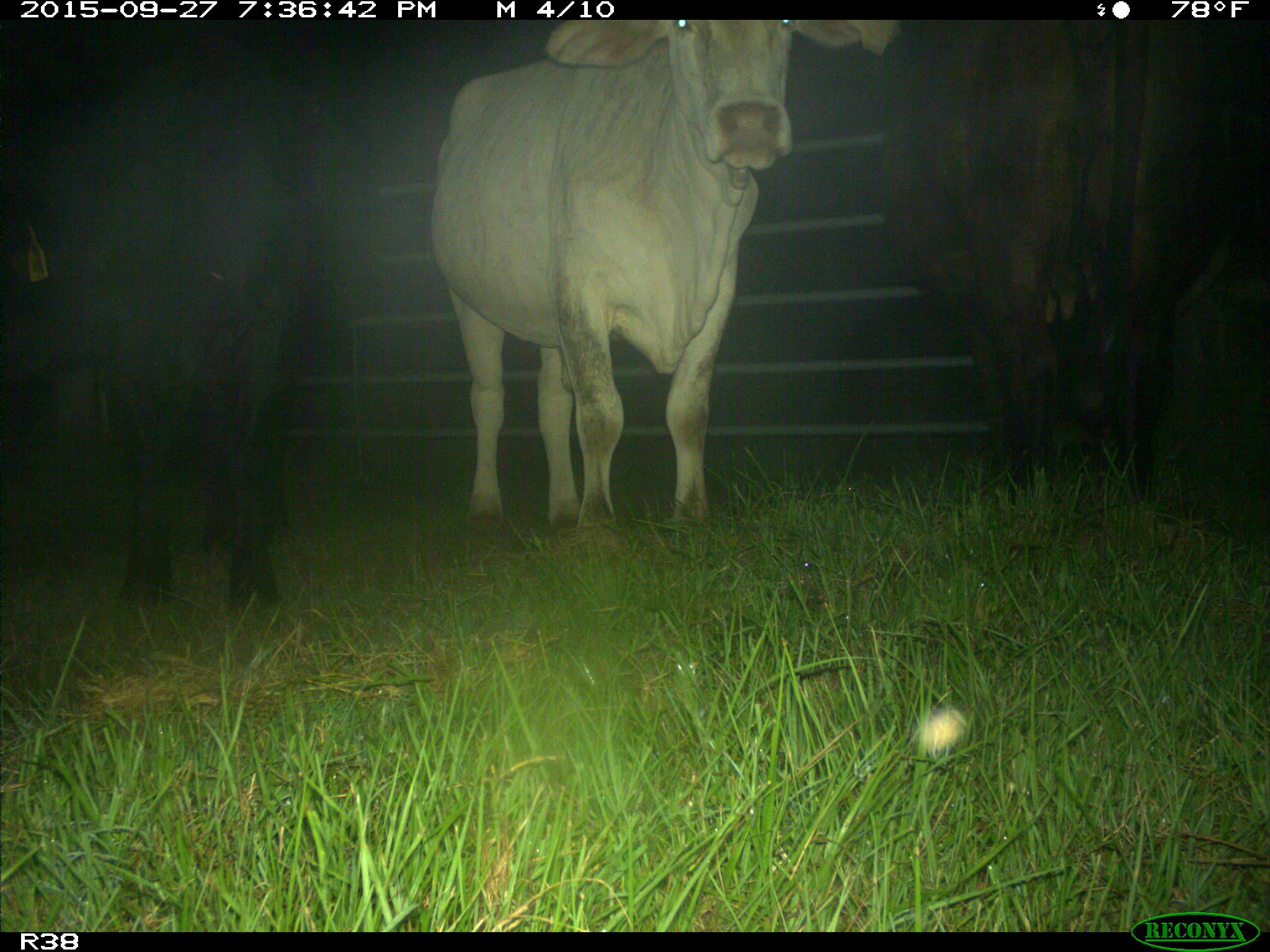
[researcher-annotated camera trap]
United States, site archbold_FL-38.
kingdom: Animalia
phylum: Chordata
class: Mammalia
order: Artiodactyla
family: Bovidae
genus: Bos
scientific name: Bos taurus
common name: domestic cow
Bos taurus (domestic cow).